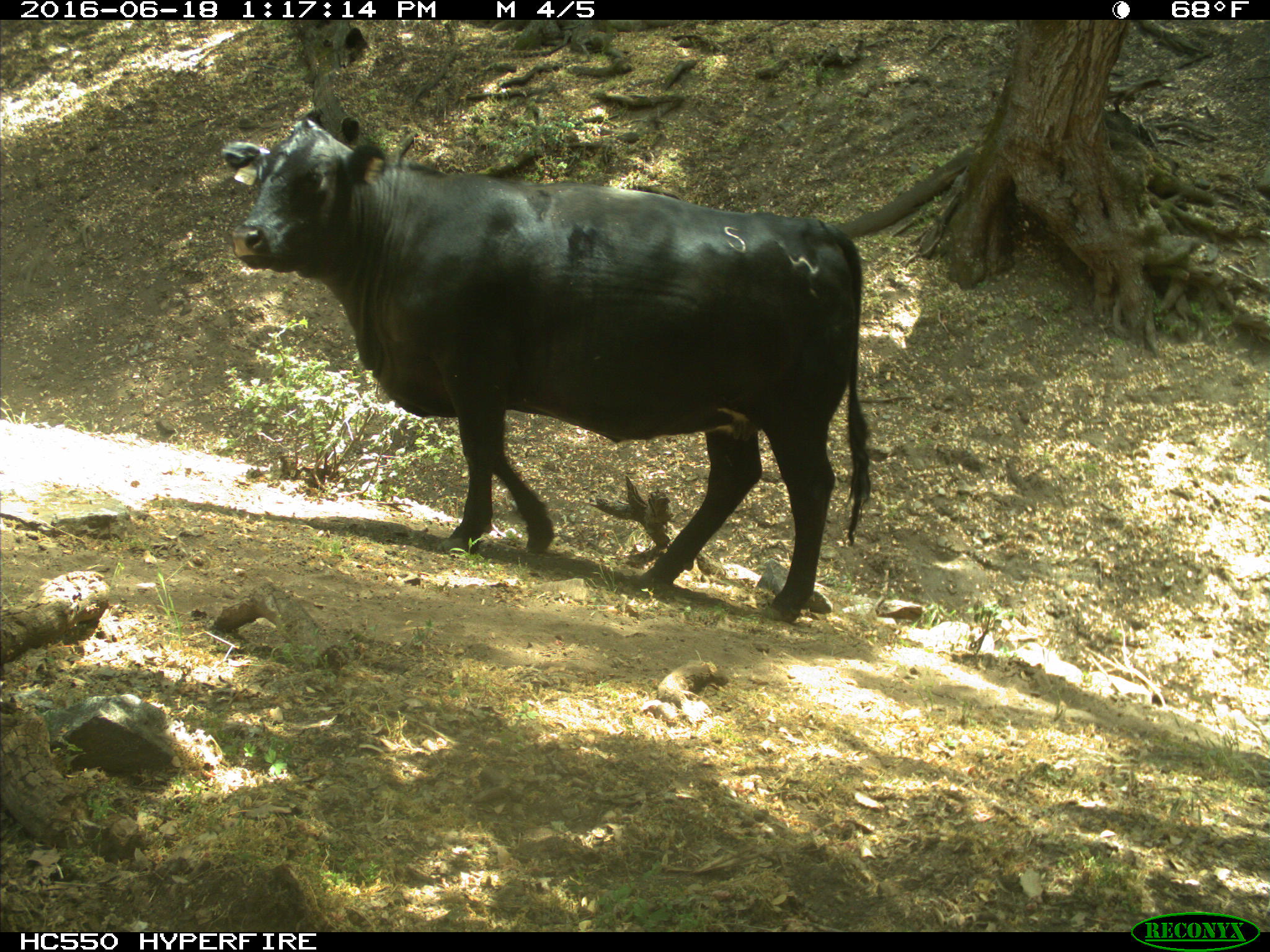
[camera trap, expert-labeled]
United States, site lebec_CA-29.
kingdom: Animalia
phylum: Chordata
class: Mammalia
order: Artiodactyla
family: Bovidae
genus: Bos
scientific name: Bos taurus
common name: domestic cow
Bos taurus (domestic cow).